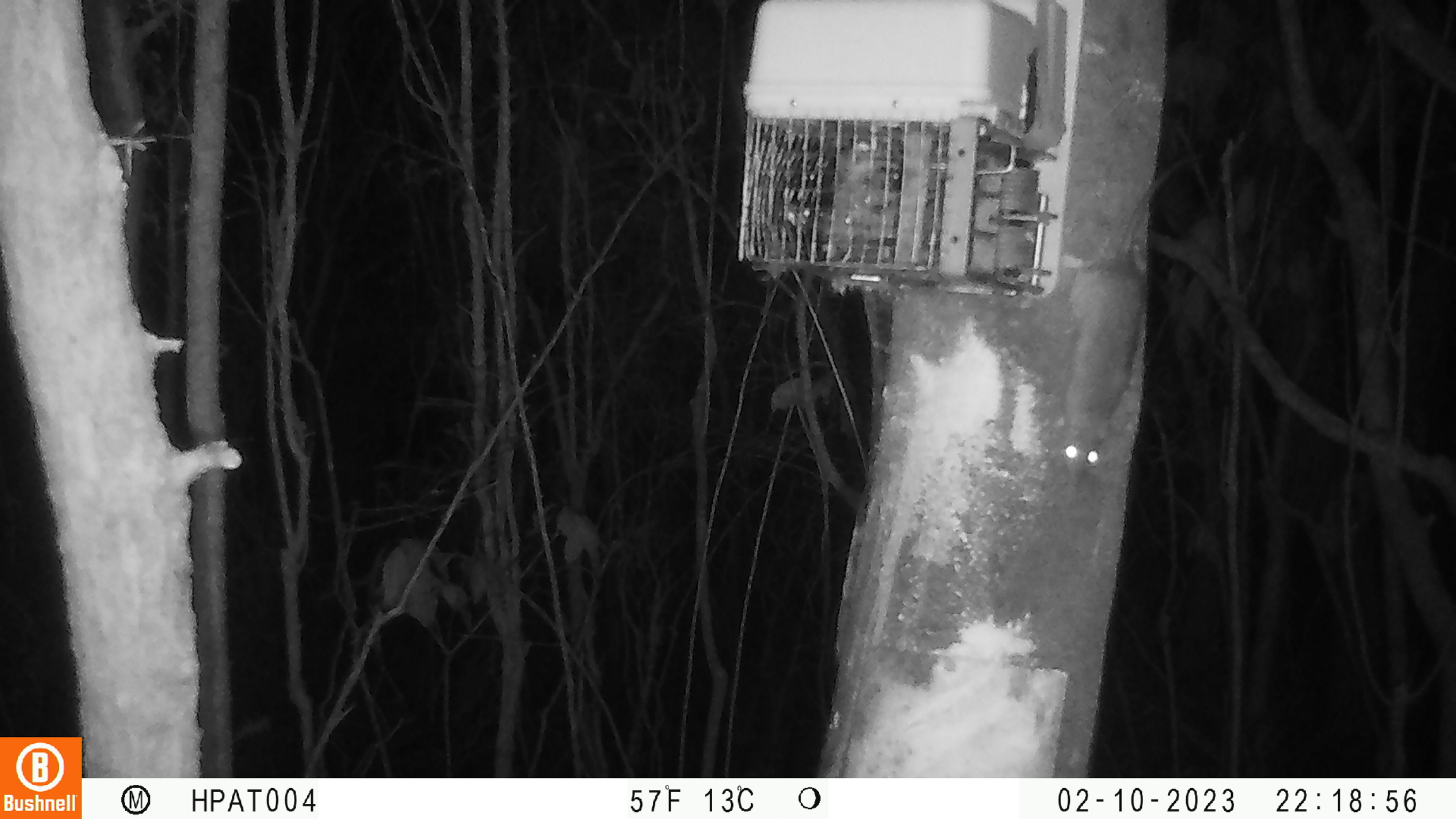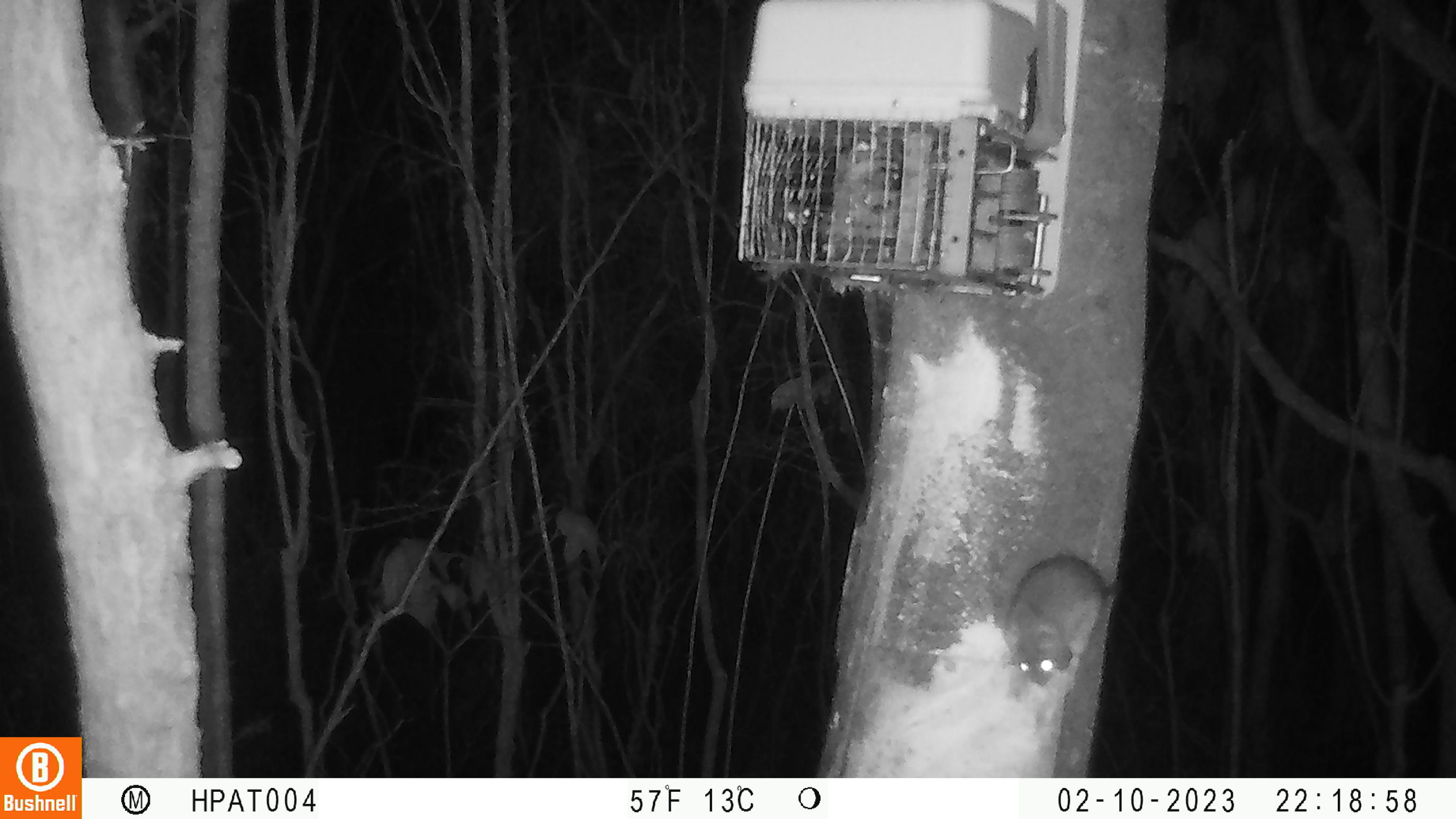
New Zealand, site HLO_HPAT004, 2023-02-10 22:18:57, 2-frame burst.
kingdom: Animalia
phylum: Chordata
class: Mammalia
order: Rodentia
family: Muridae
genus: Rattus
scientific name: Rattus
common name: rat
Rat (Rattus).